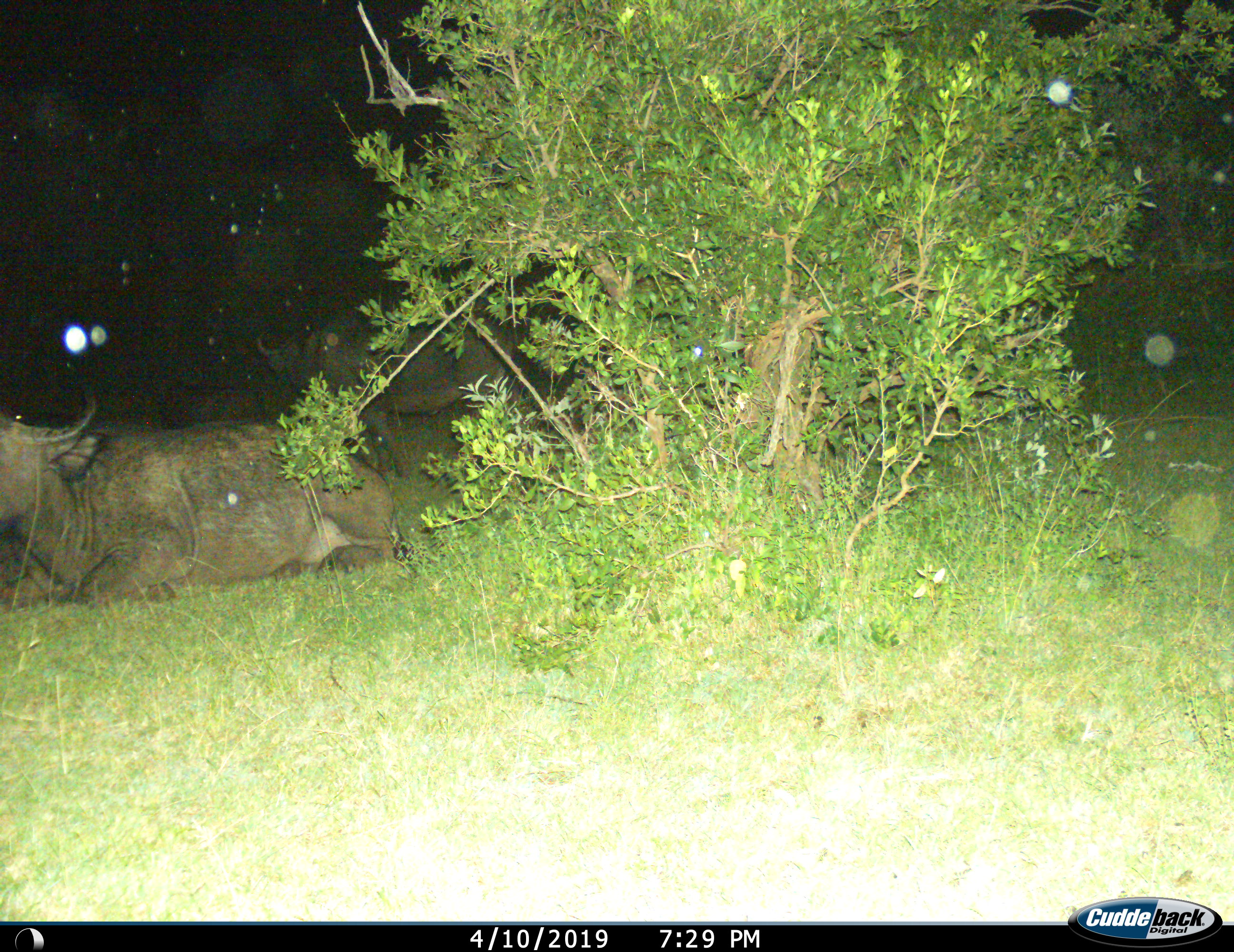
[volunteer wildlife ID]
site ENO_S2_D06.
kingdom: Animalia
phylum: Chordata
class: Mammalia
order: Artiodactyla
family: Bovidae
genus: Syncerus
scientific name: Syncerus caffer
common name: african buffalo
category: buffalo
Buffalo (african buffalo) (Syncerus caffer), count 2. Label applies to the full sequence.